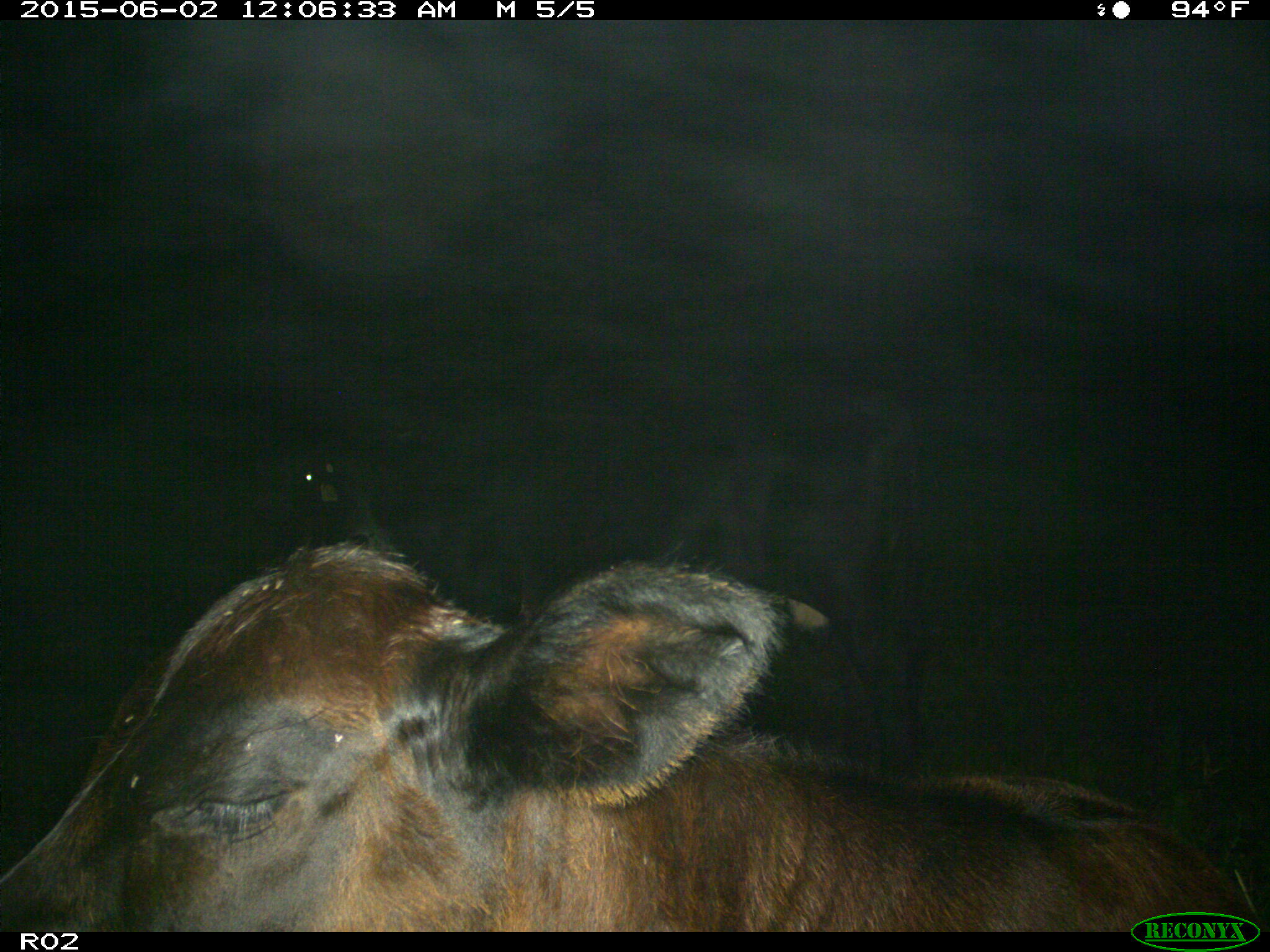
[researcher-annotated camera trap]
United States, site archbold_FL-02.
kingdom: Animalia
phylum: Chordata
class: Mammalia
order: Artiodactyla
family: Bovidae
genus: Bos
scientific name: Bos taurus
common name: domestic cow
Bos taurus (domestic cow).